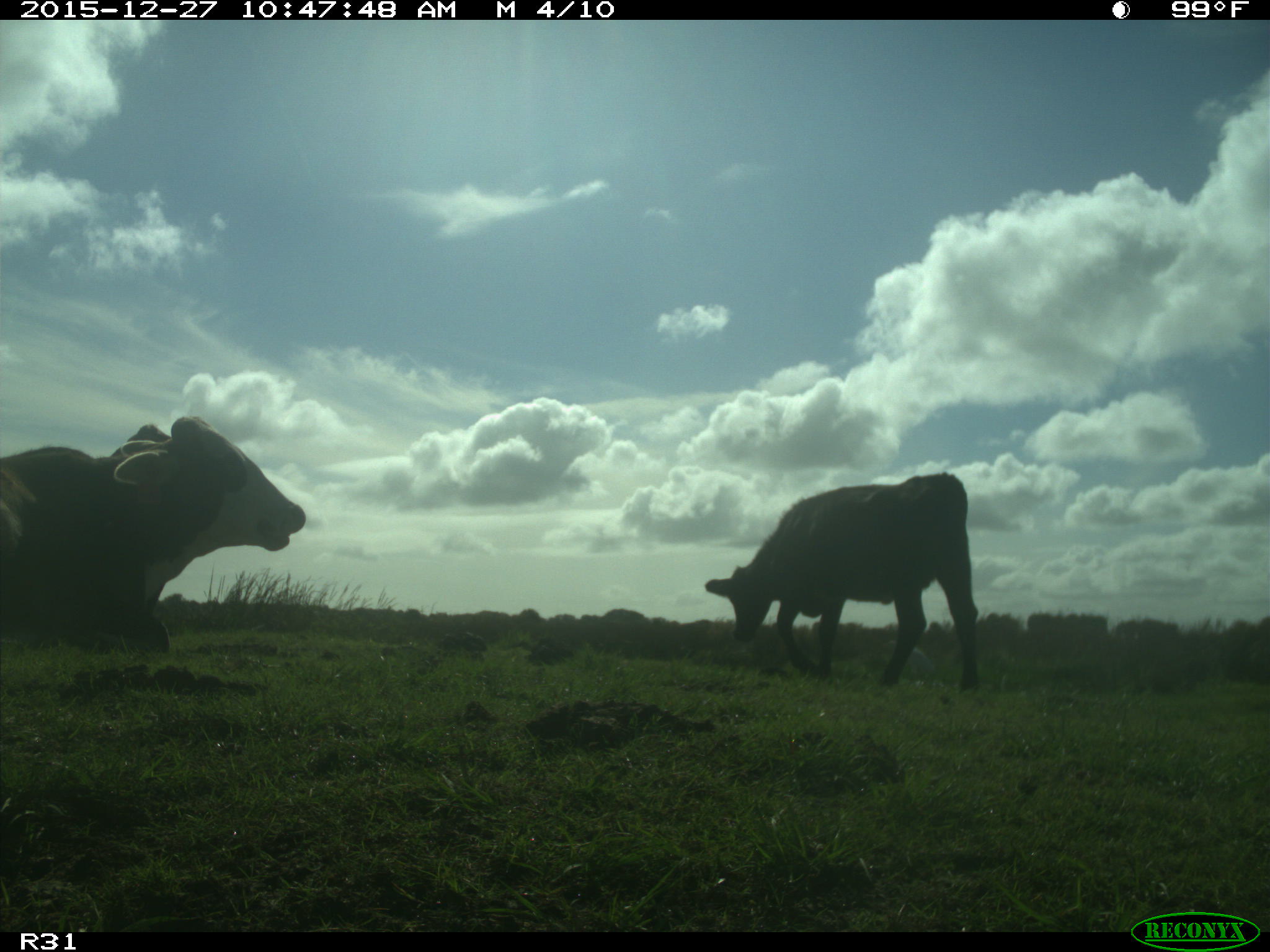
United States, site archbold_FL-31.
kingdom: Animalia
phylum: Chordata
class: Mammalia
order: Artiodactyla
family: Bovidae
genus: Bos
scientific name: Bos taurus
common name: domestic cow